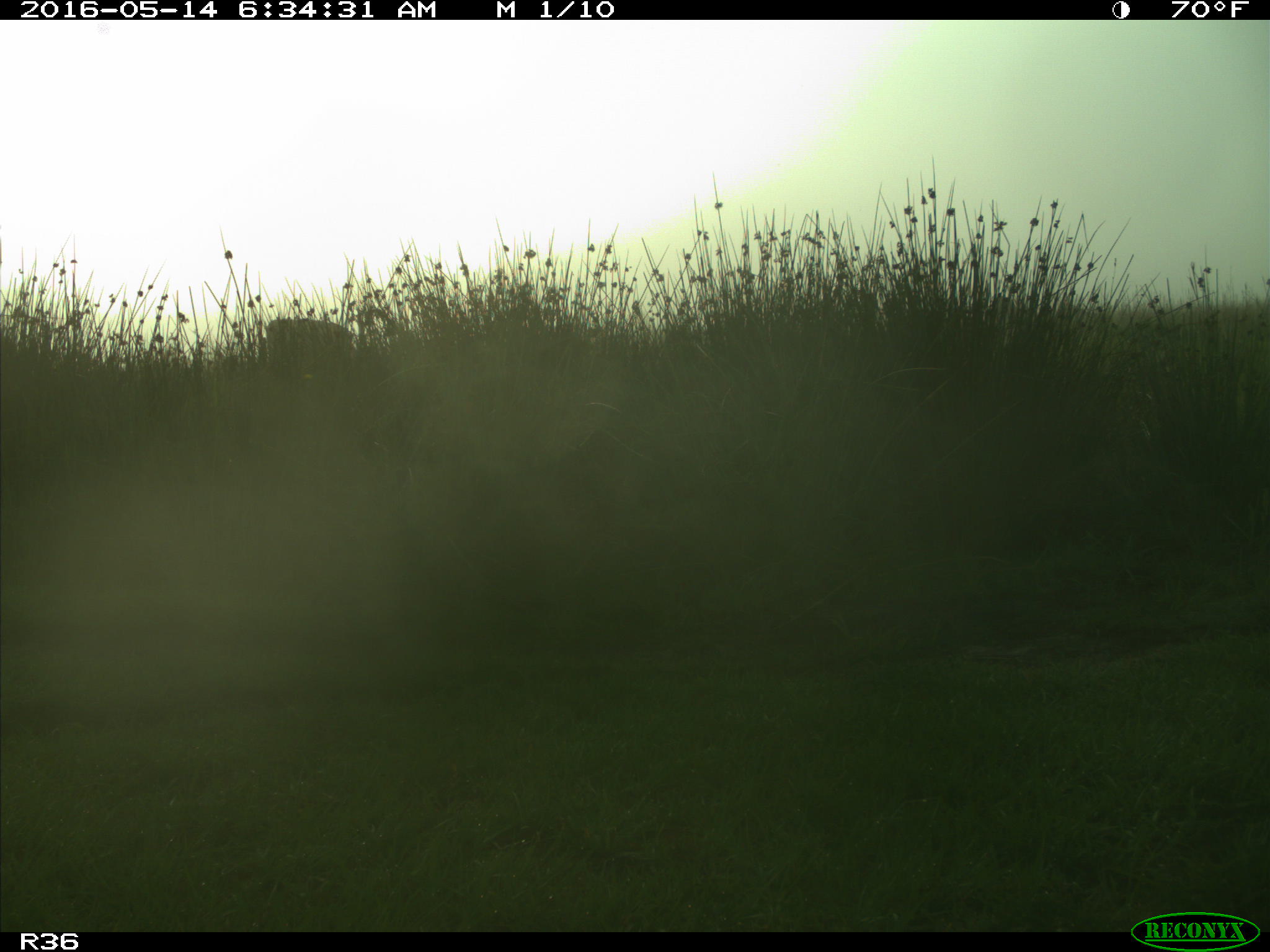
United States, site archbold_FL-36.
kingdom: Animalia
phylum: Chordata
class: Mammalia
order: Artiodactyla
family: Bovidae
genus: Bos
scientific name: Bos taurus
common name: domestic cow